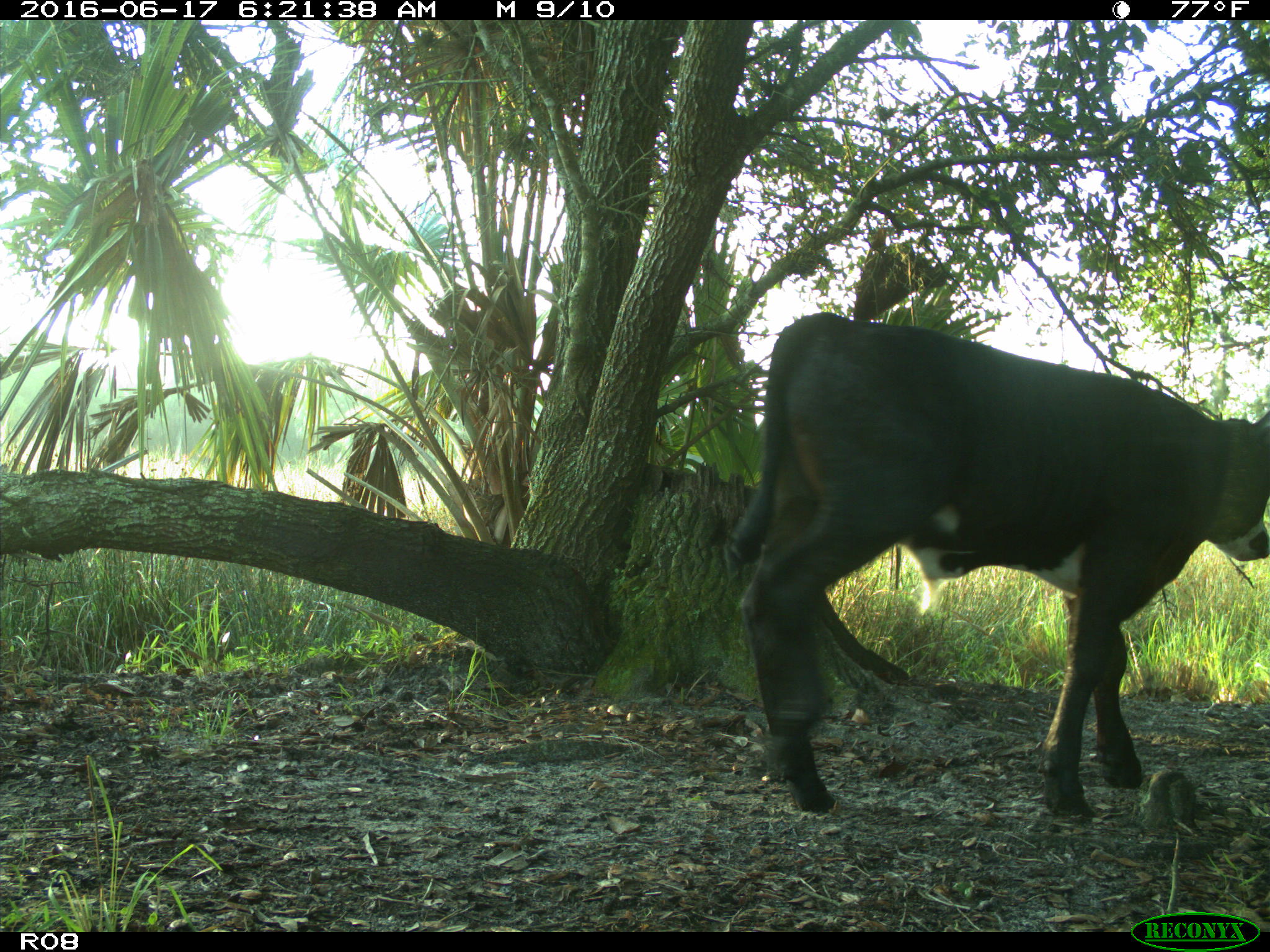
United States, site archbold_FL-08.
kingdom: Animalia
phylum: Chordata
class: Mammalia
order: Artiodactyla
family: Bovidae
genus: Bos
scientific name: Bos taurus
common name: domestic cow